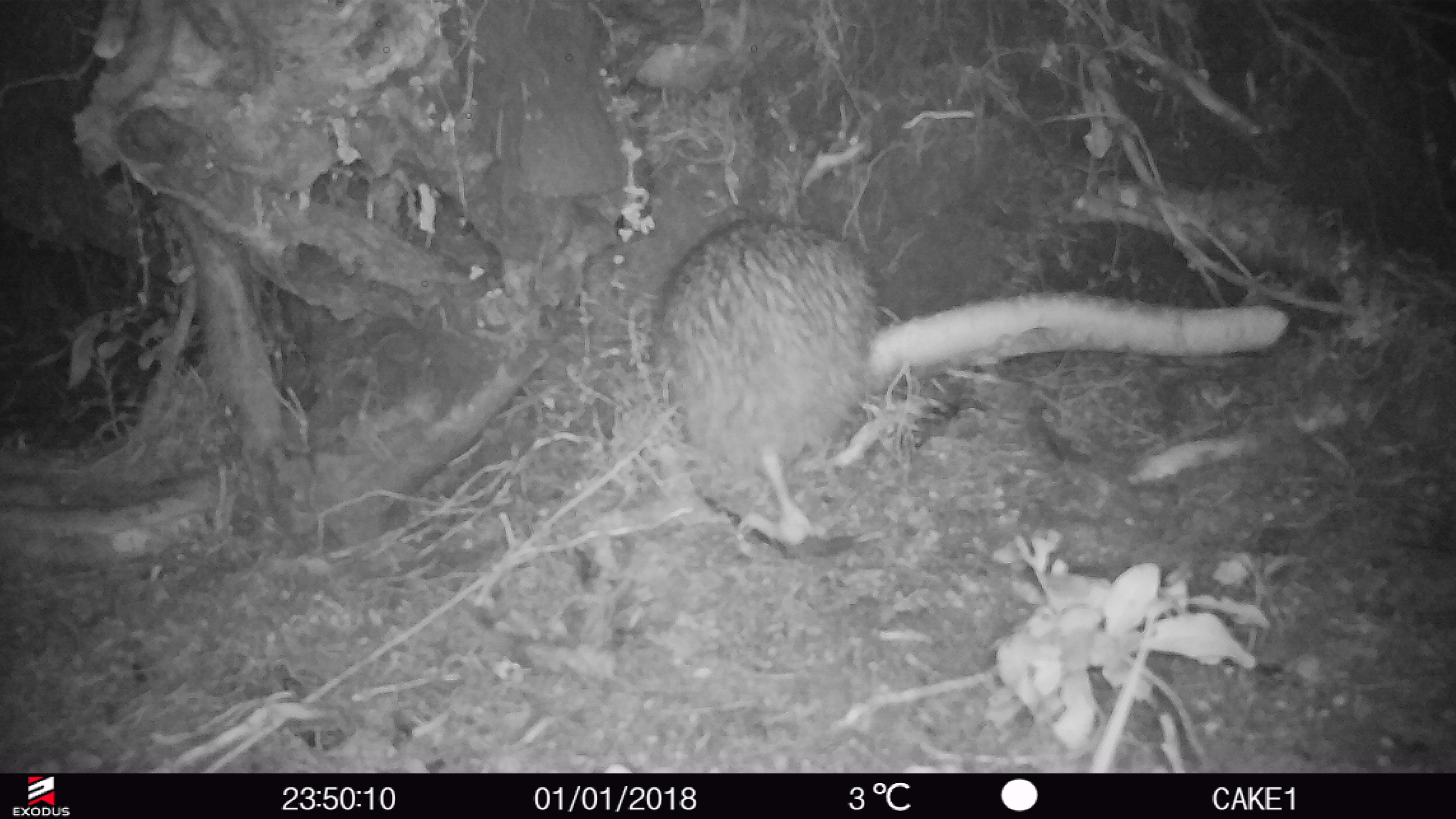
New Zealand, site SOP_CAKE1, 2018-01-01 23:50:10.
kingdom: Animalia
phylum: Chordata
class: Aves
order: Apterygiformes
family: Apterygidae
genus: Apteryx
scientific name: Apteryx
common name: kiwi